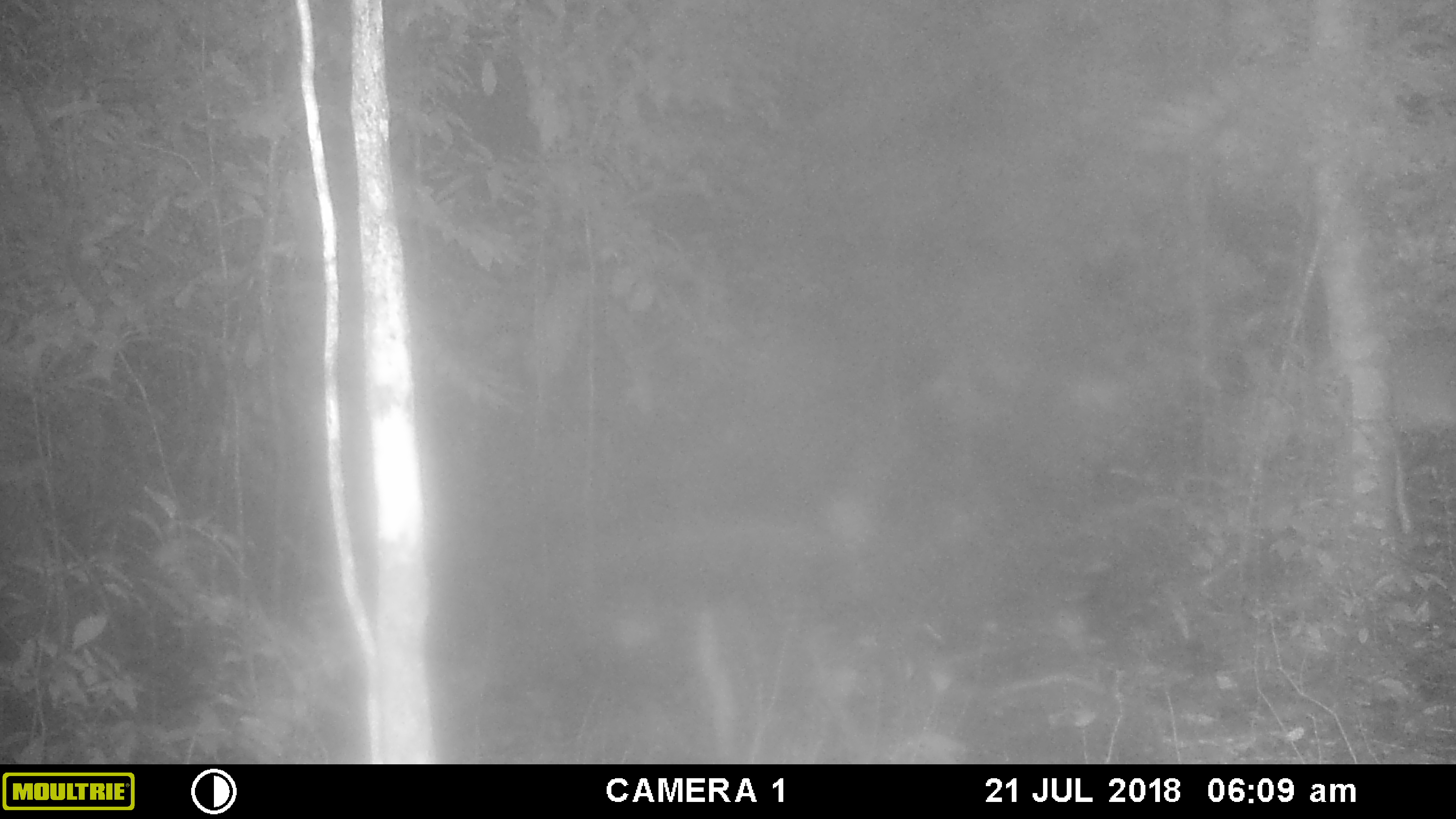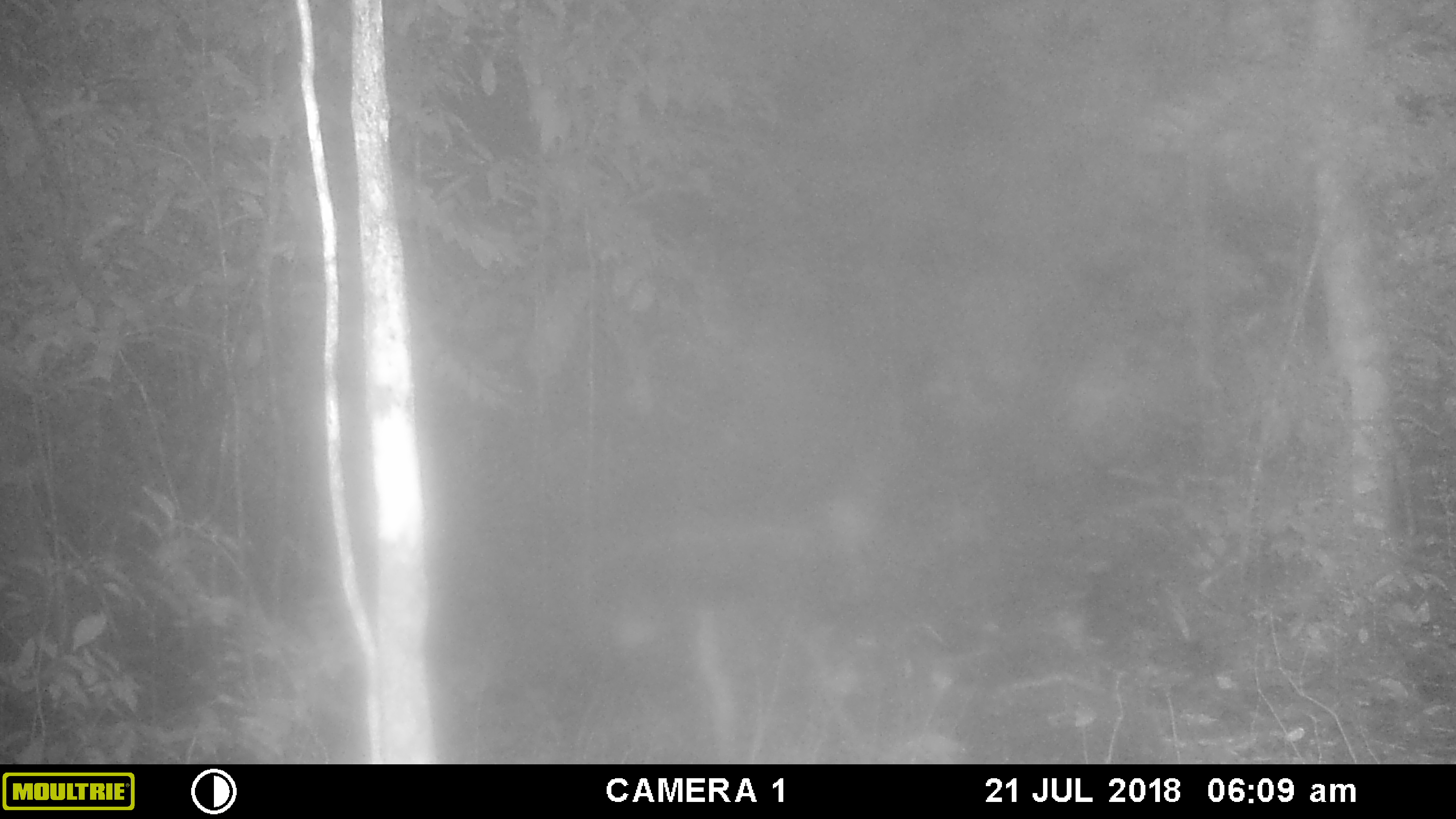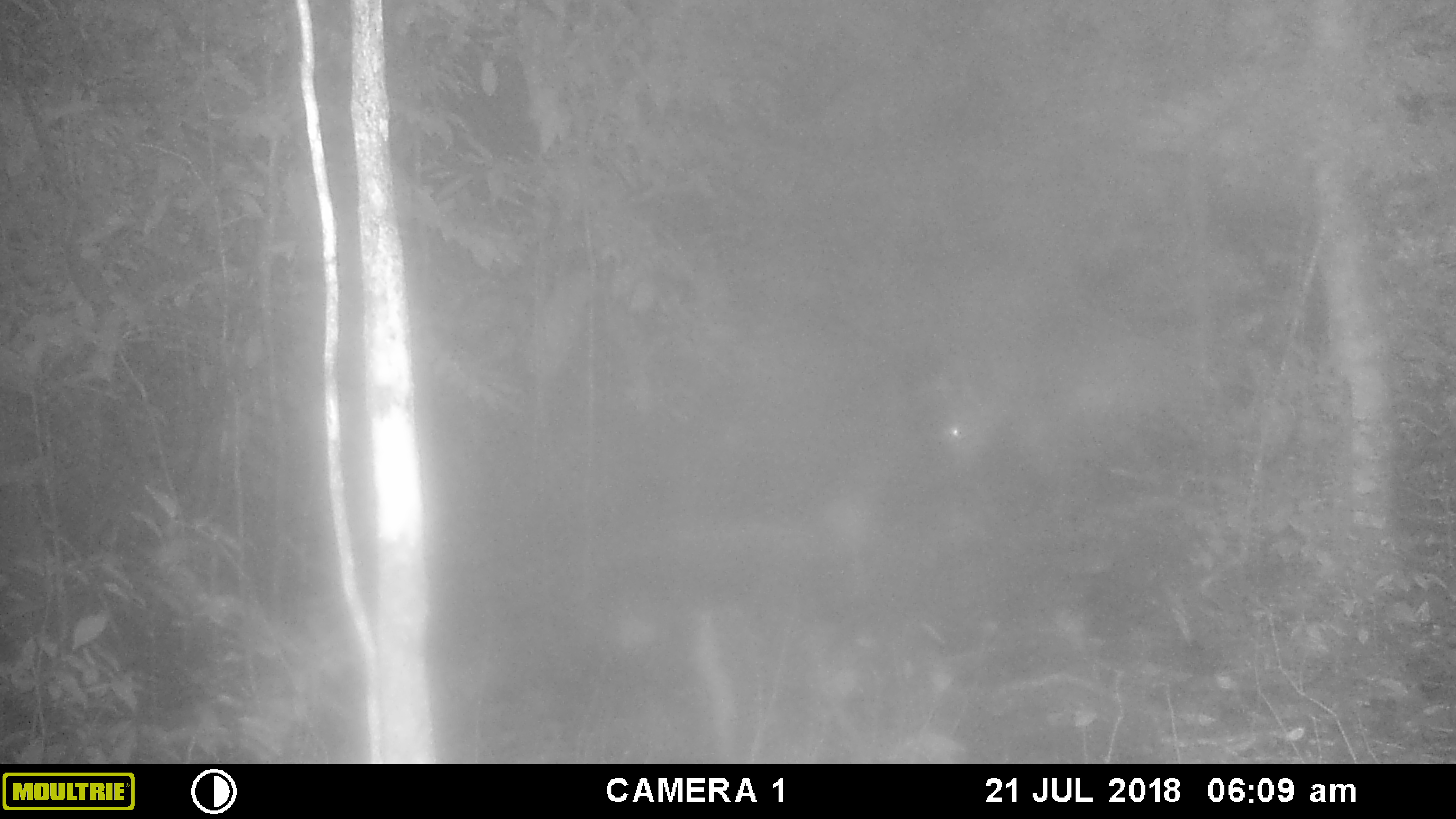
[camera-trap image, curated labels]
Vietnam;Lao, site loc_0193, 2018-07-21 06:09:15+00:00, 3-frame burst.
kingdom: Animalia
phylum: Chordata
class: Mammalia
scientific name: Mammalia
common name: mammal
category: unidentified mammal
Unidentified mammal (mammal) (Mammalia). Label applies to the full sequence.